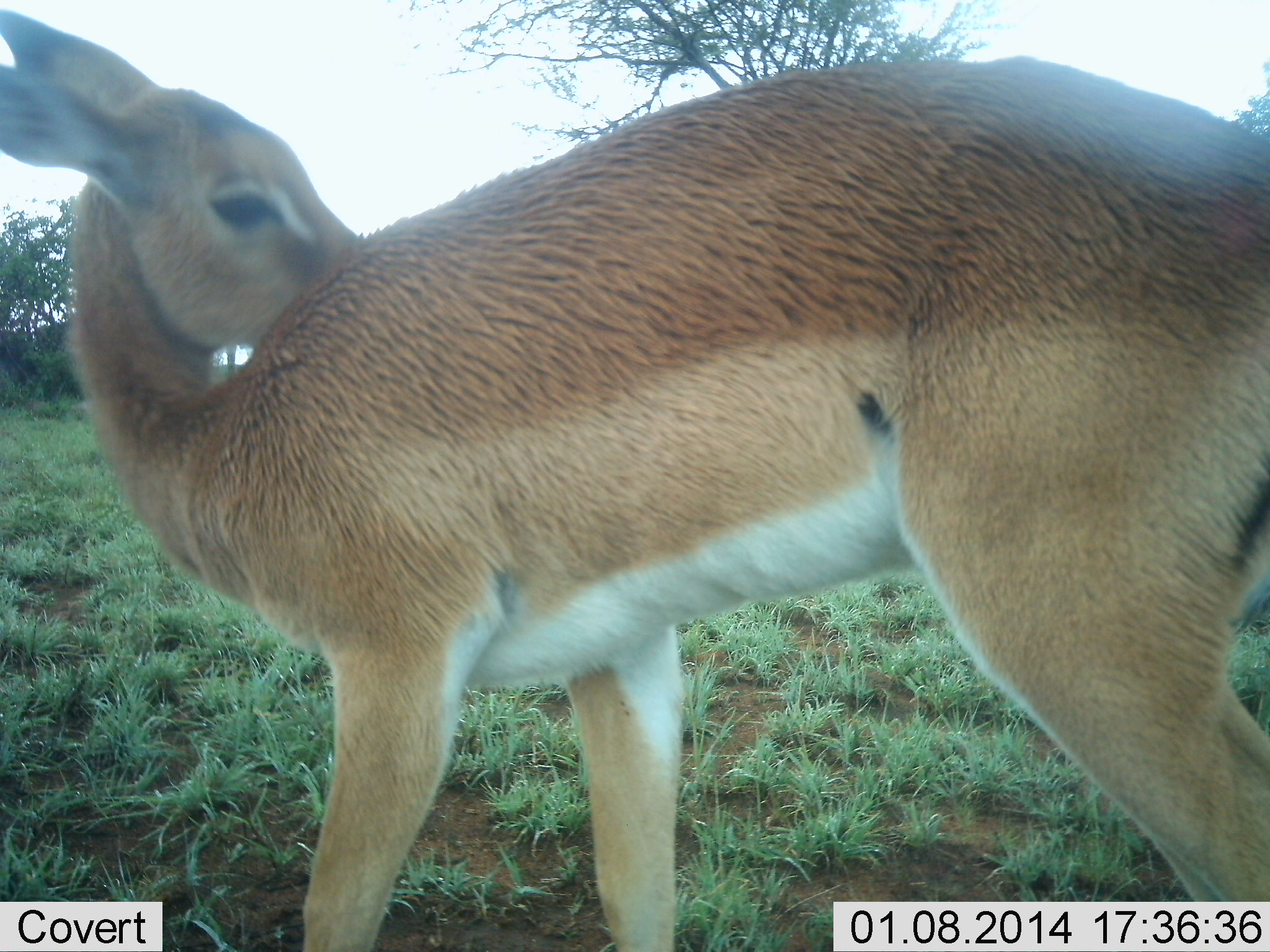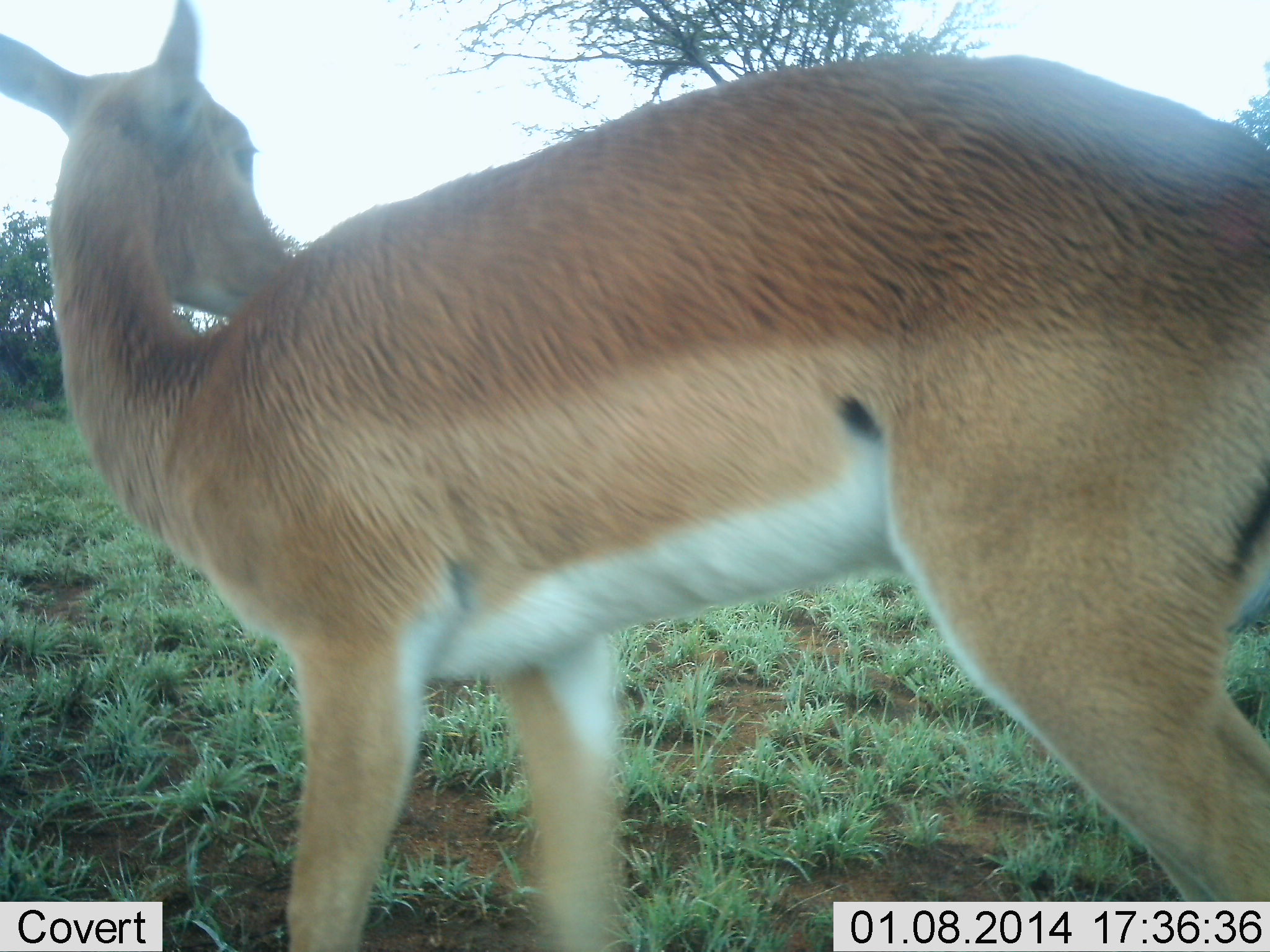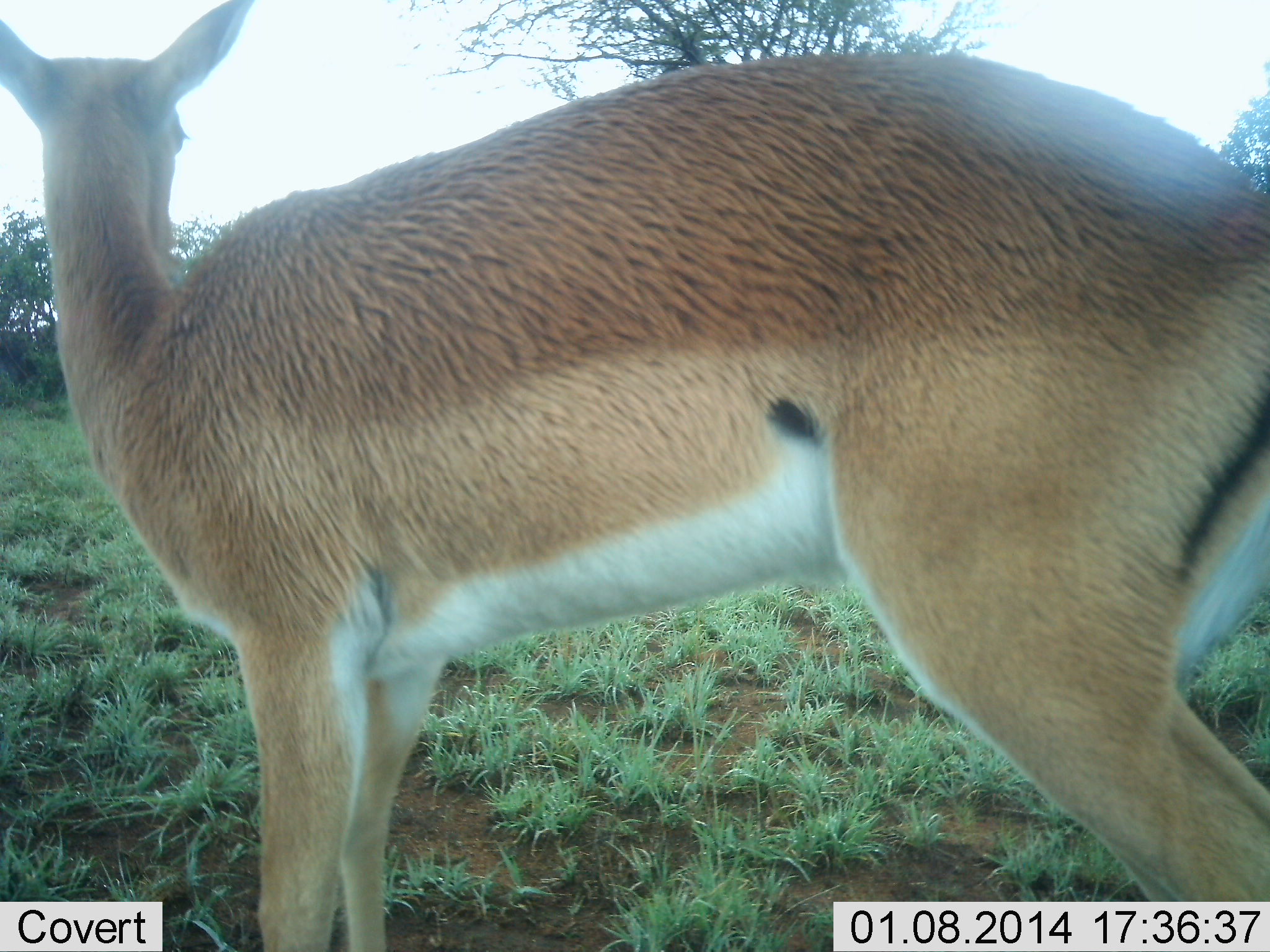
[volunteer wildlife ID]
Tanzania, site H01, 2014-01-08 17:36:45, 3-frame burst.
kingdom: Animalia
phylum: Chordata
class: Mammalia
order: Artiodactyla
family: Bovidae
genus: Aepyceros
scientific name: Aepyceros melampus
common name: impala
Impala (Aepyceros melampus), count 1. Behavior (volunteer vote fractions): standing 100%, resting 0%, moving 0%, interacting 0%. Young present (vote fraction): 10%. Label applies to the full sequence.